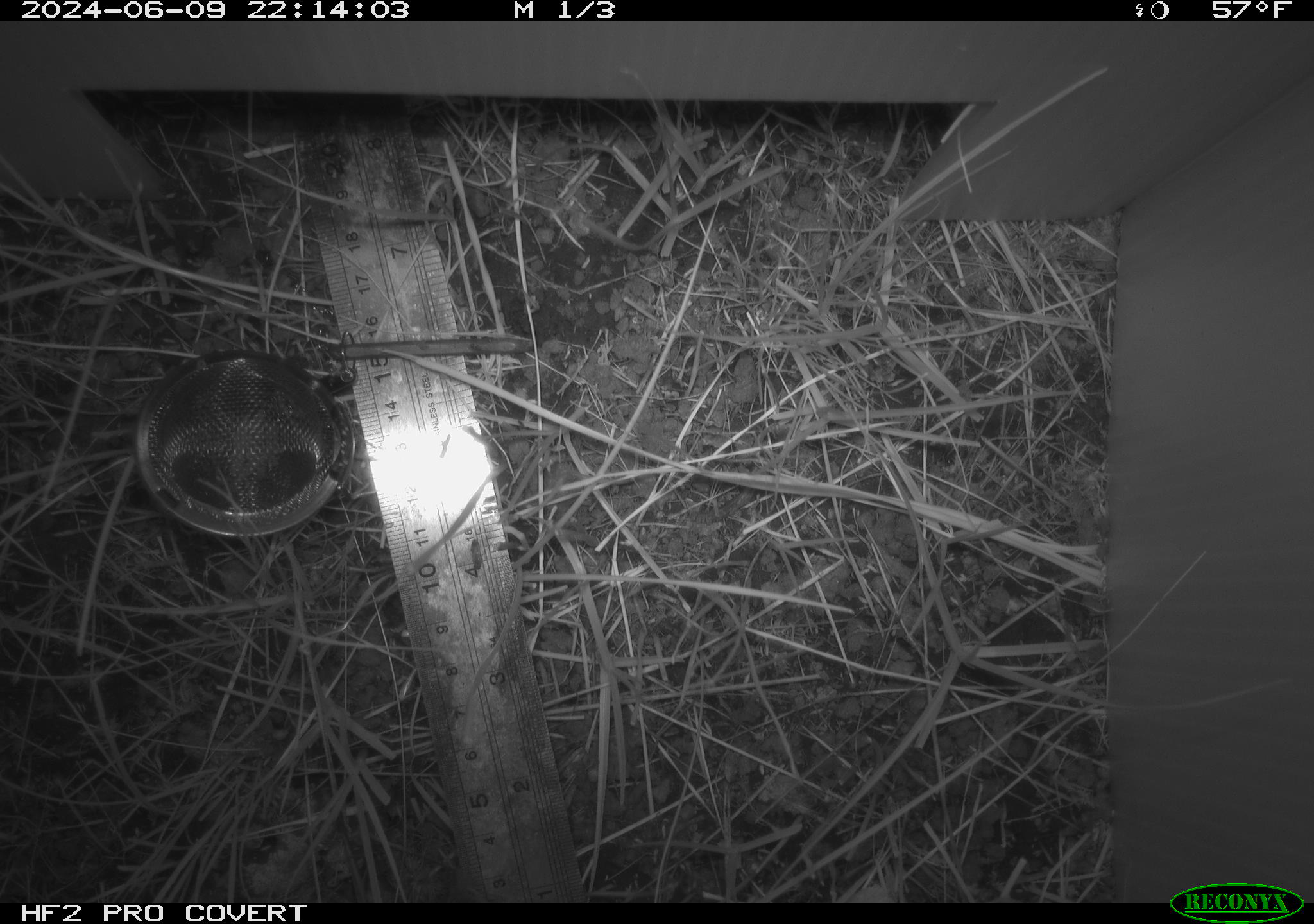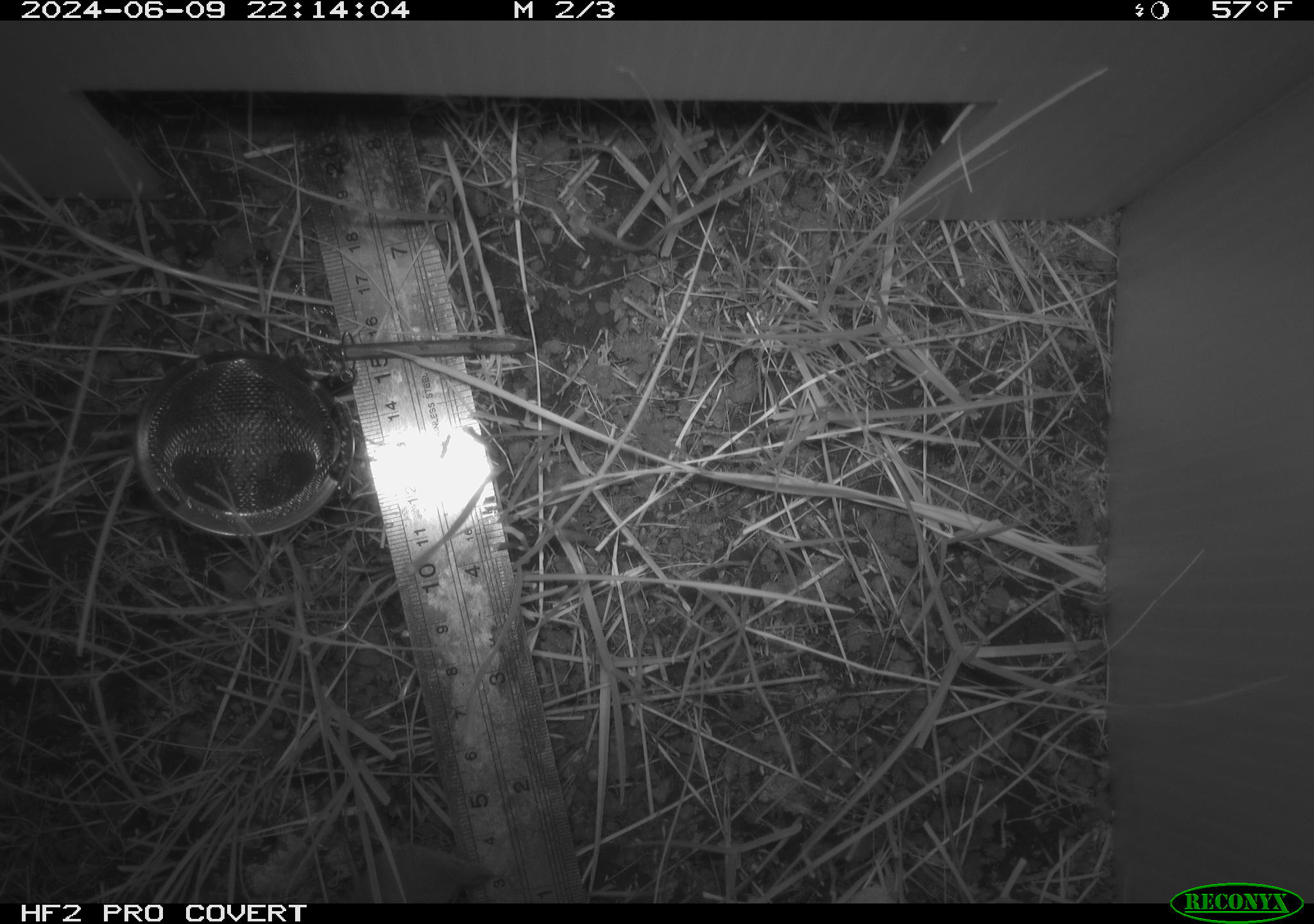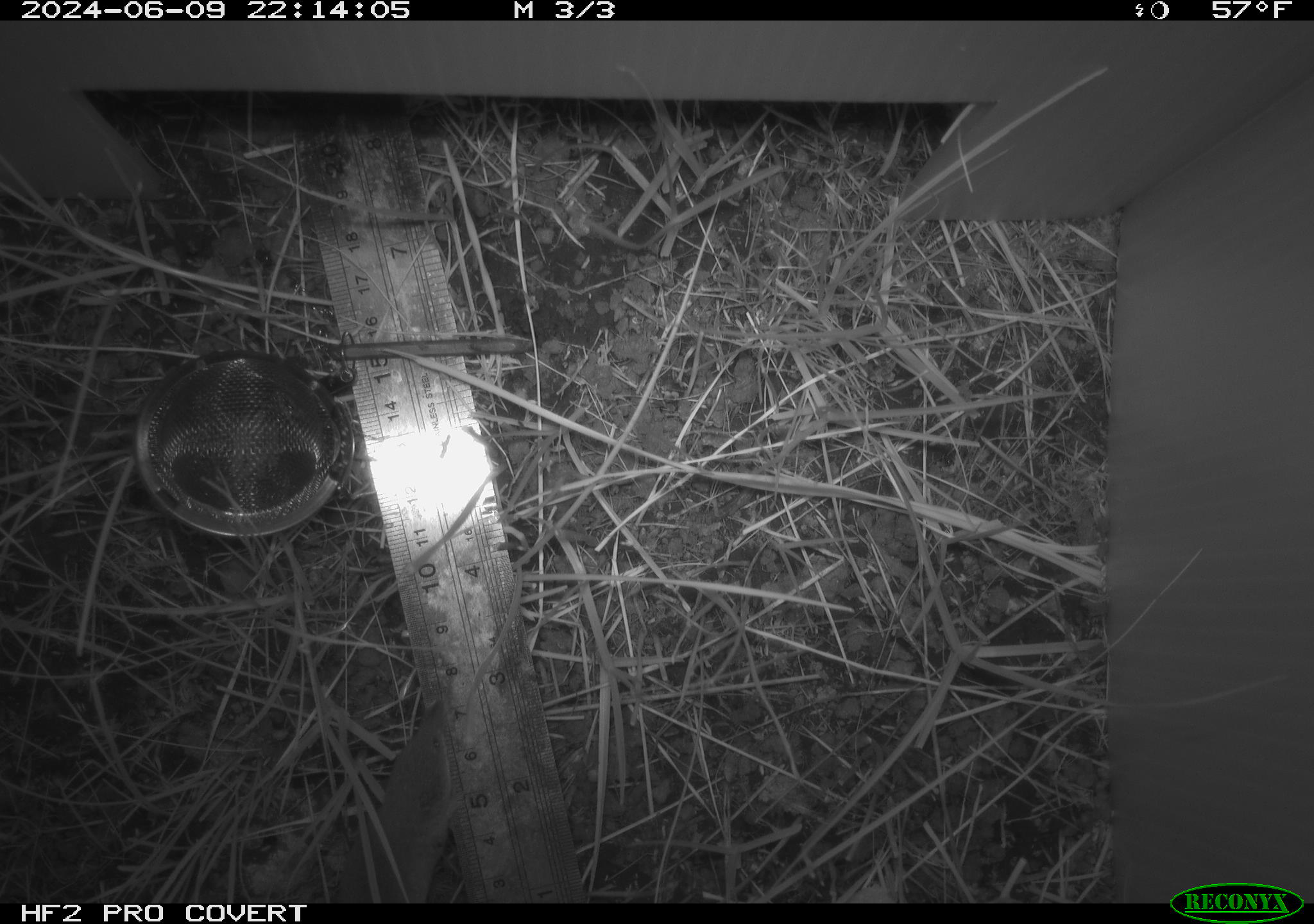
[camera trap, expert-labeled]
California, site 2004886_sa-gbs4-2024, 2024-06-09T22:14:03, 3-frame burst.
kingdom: Animalia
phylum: Chordata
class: Mammalia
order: Eulipotyphla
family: Soricidae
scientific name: Soricidae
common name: shrews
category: soricidae family